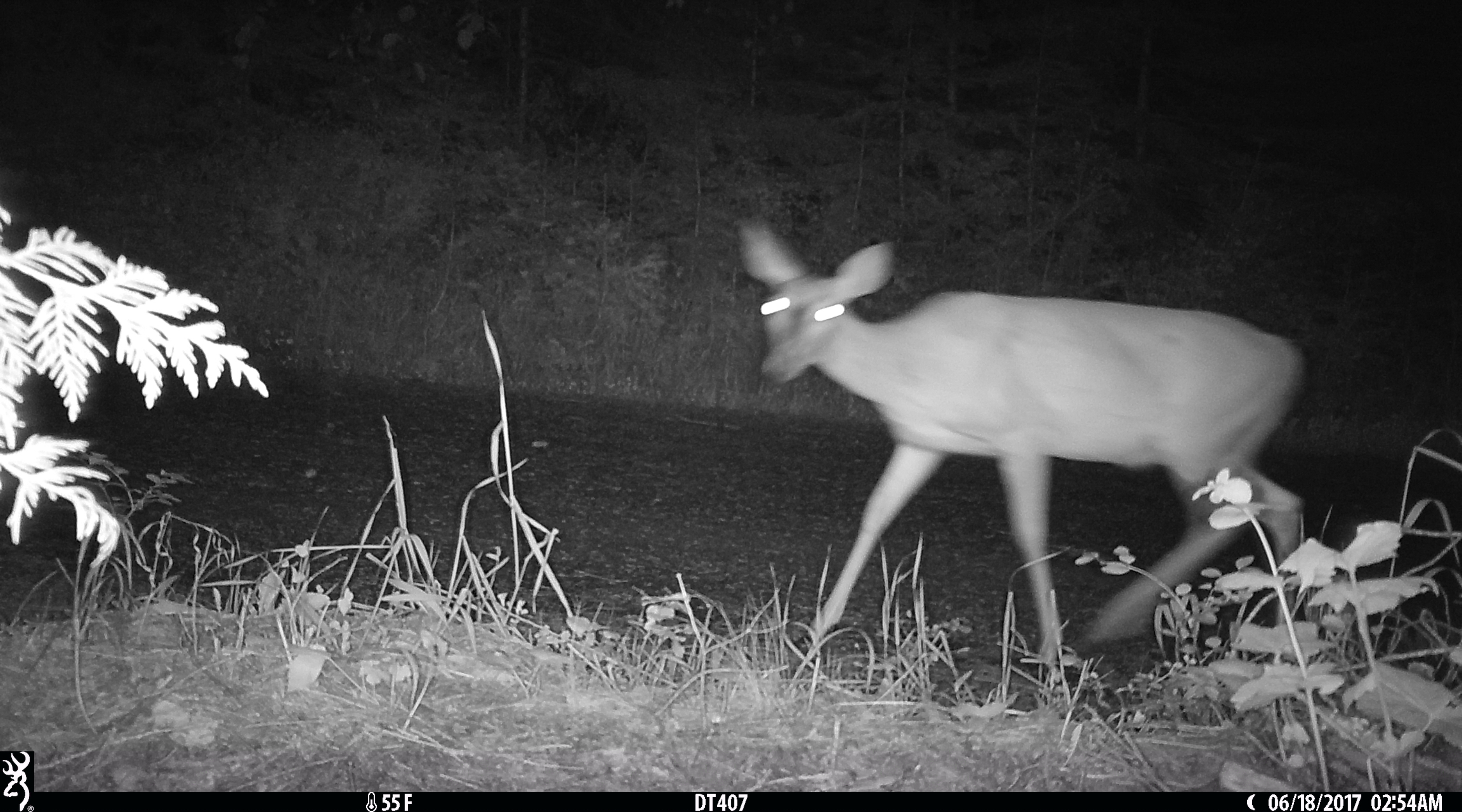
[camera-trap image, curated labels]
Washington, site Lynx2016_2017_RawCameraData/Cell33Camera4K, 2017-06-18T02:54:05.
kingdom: Animalia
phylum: Chordata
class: Mammalia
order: Artiodactyla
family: Cervidae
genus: Odocoileus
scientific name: Odocoileus hemionus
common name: mule deer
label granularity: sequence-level